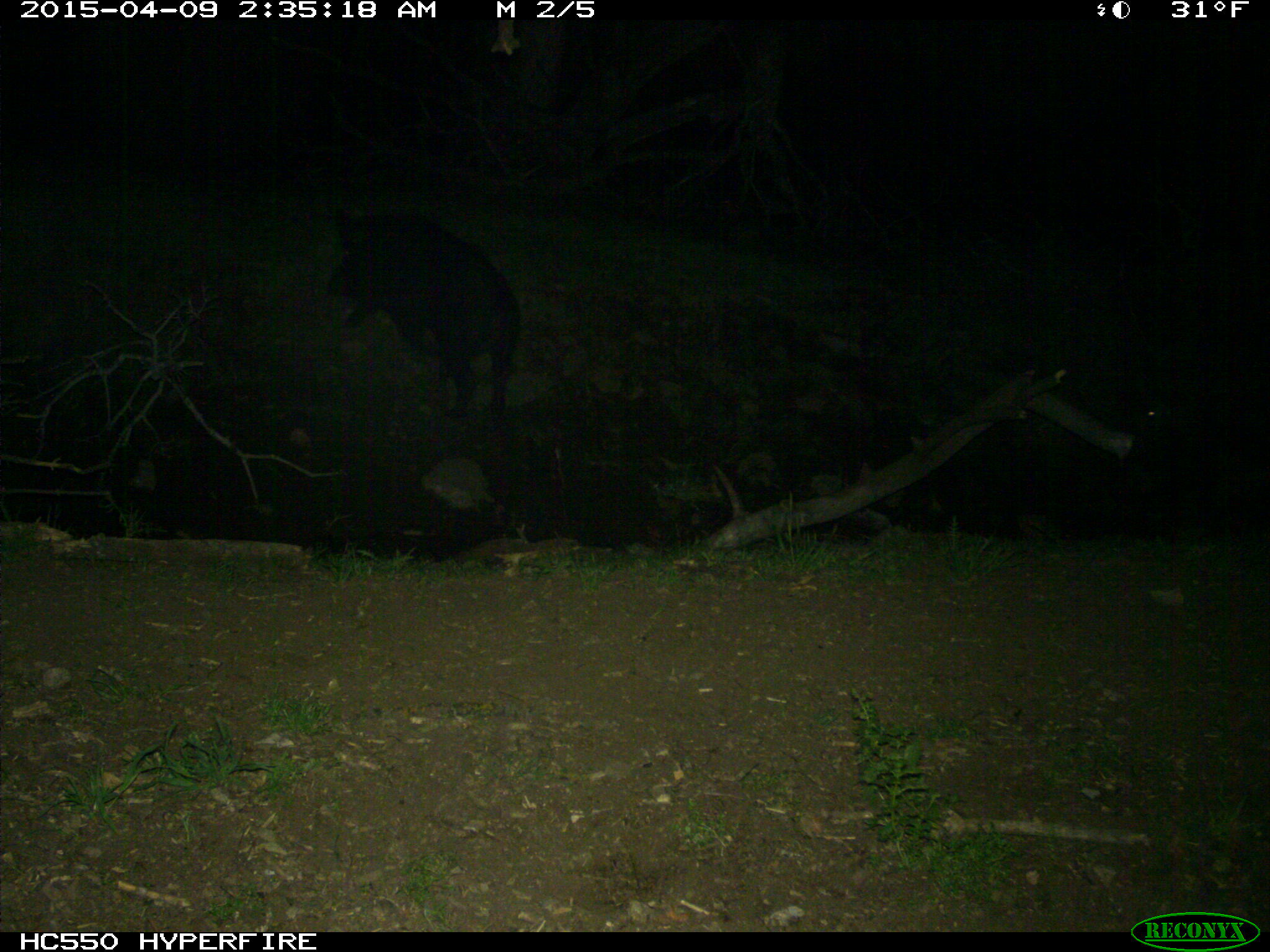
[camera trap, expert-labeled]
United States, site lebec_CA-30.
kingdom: Animalia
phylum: Chordata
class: Mammalia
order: Artiodactyla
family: Suidae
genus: Sus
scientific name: Sus scrofa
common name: wild boar